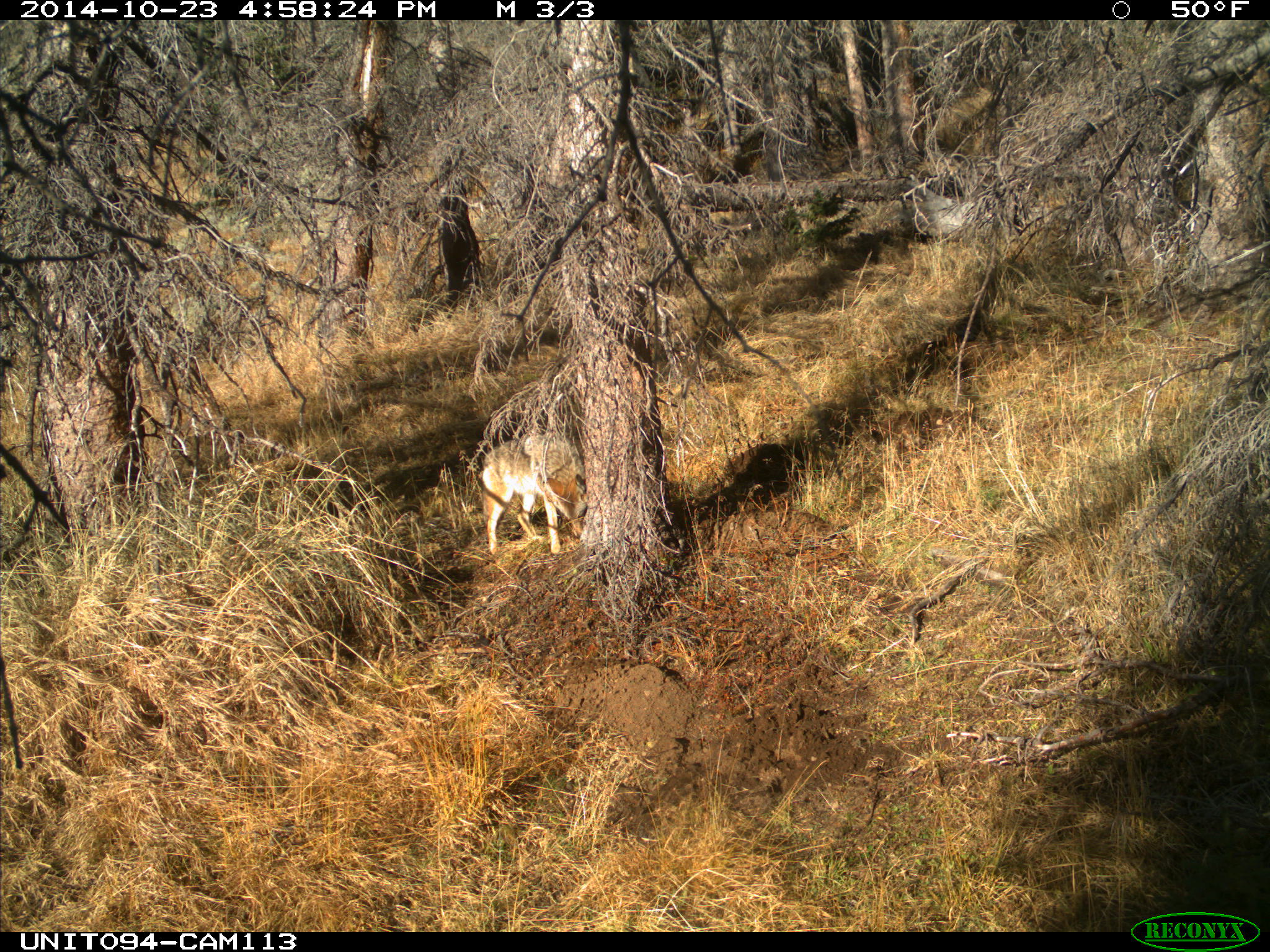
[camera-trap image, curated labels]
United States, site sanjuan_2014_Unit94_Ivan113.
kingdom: Animalia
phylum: Chordata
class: Mammalia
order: Carnivora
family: Canidae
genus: Canis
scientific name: Canis latrans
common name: coyote